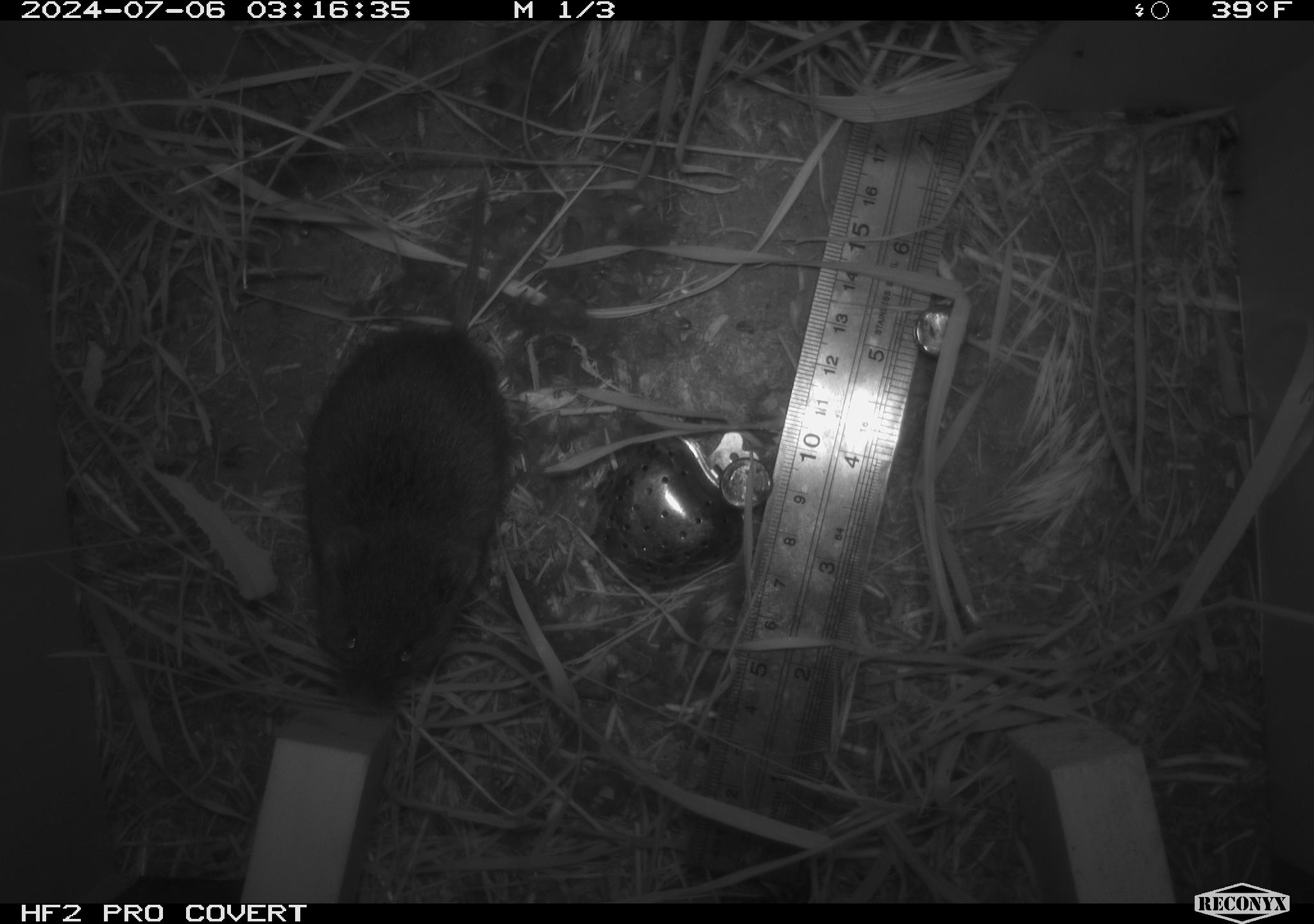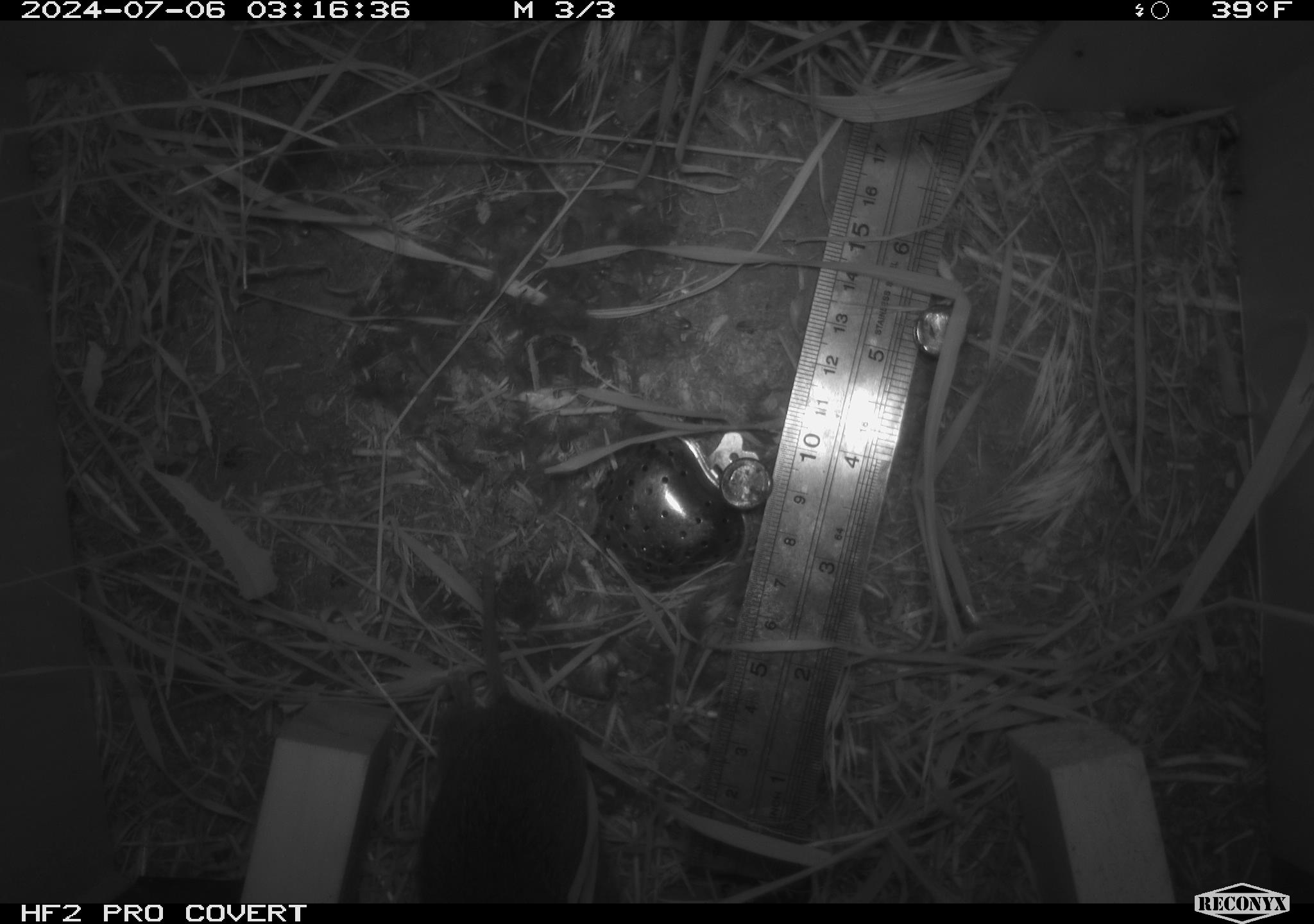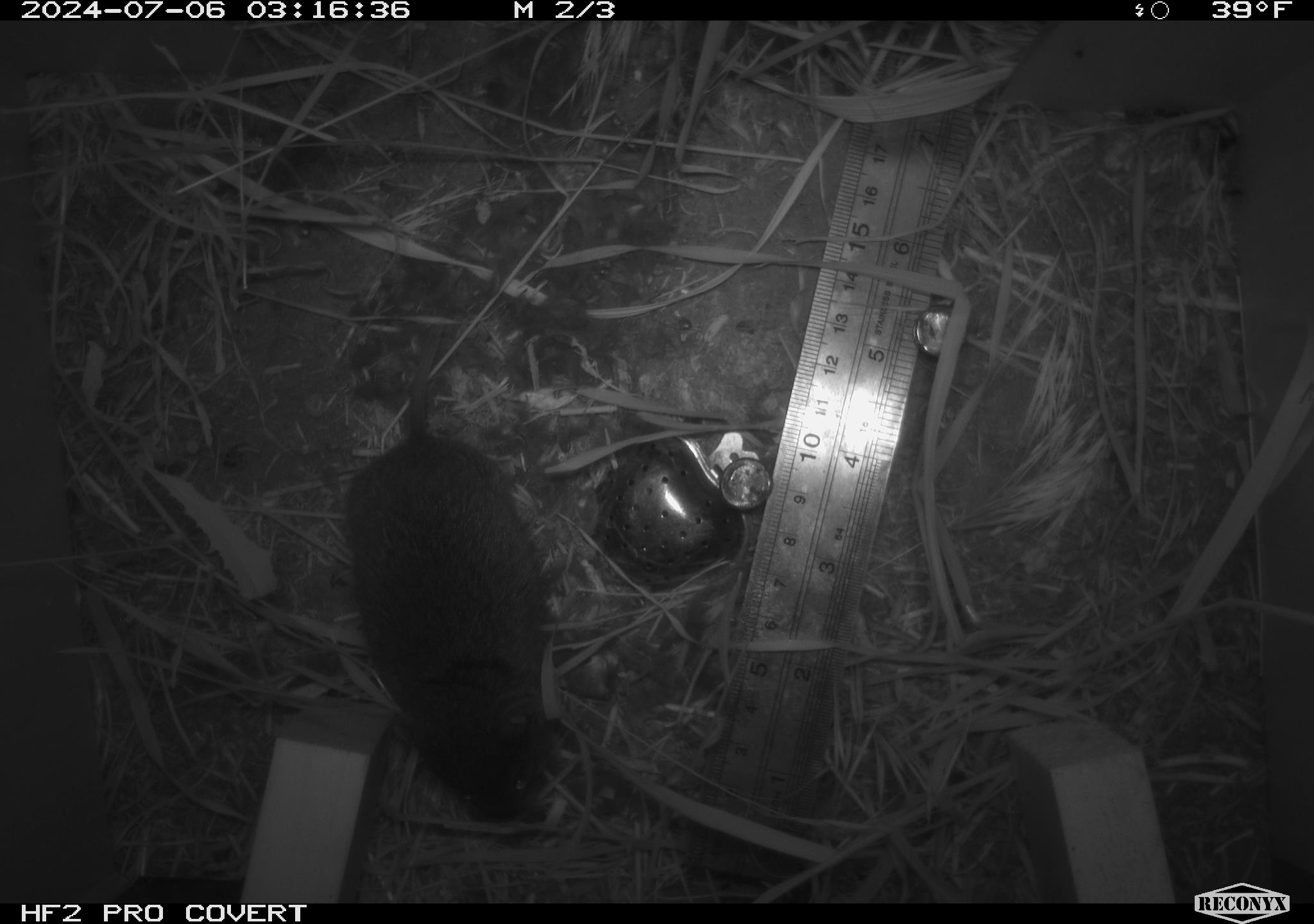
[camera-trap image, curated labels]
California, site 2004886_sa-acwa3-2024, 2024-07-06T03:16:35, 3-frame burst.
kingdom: Animalia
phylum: Chordata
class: Mammalia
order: Rodentia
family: Cricetidae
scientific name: Arvicolinae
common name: voles, lemmings, and muskrats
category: arvicolinae subfamily